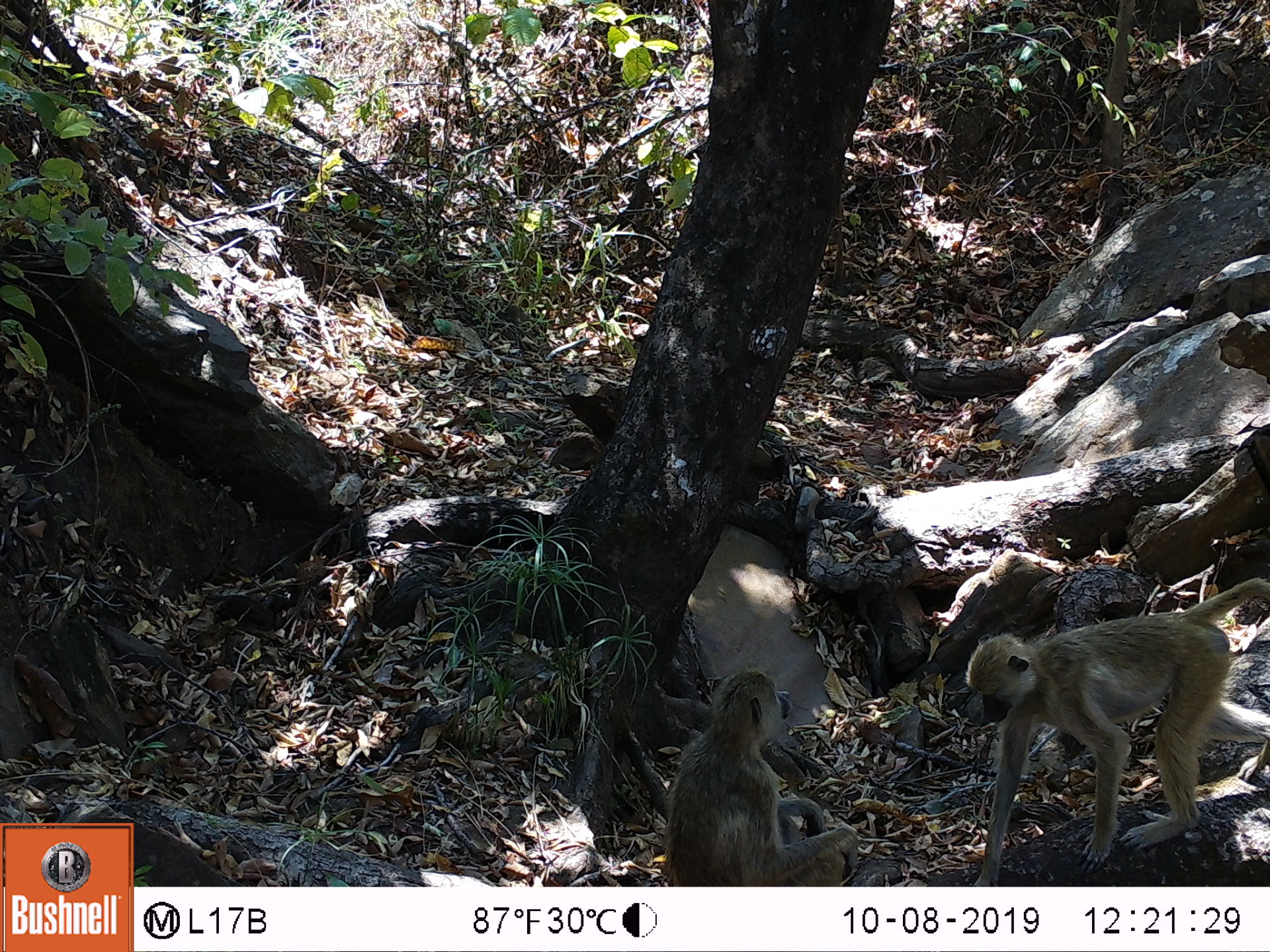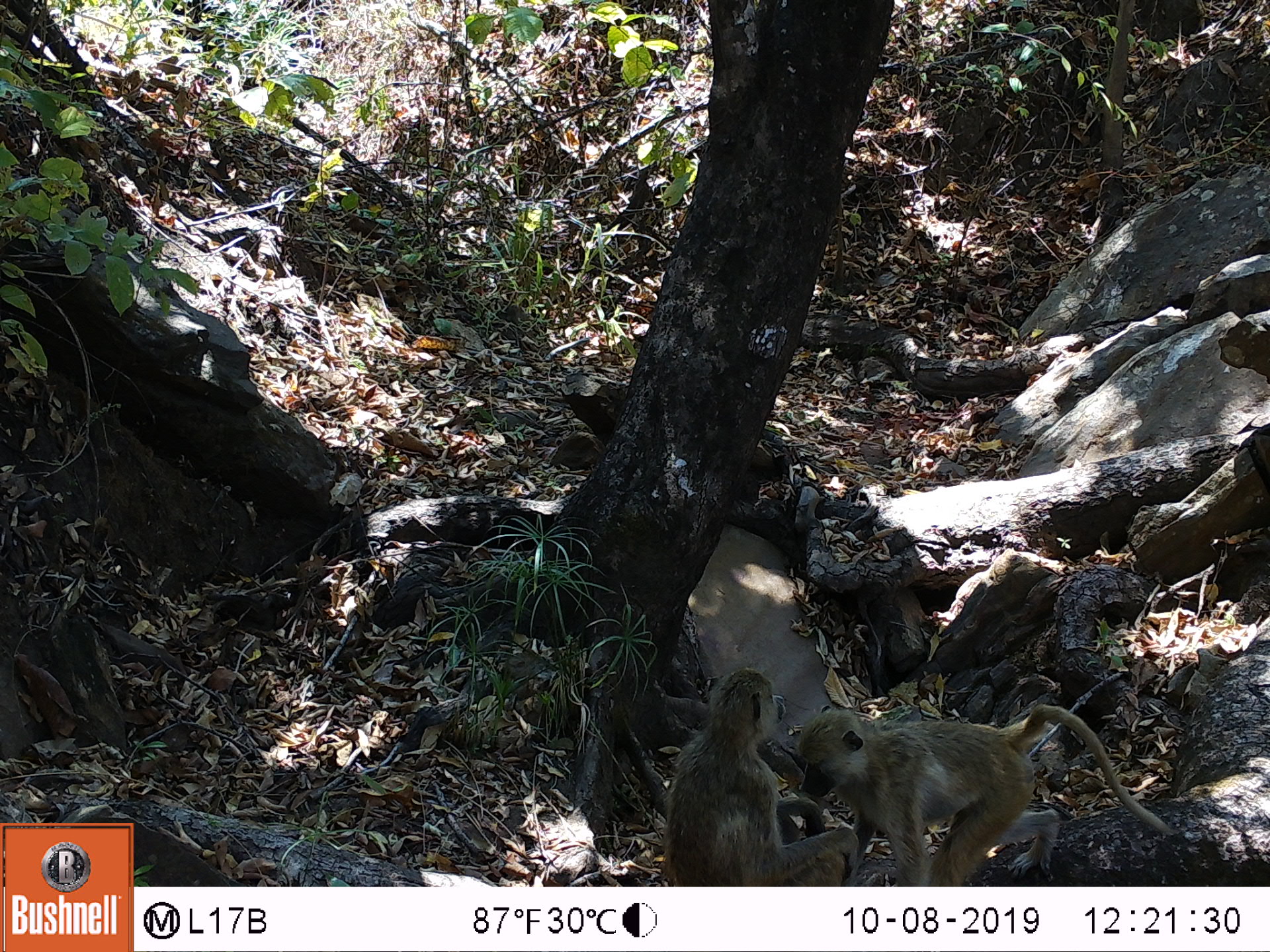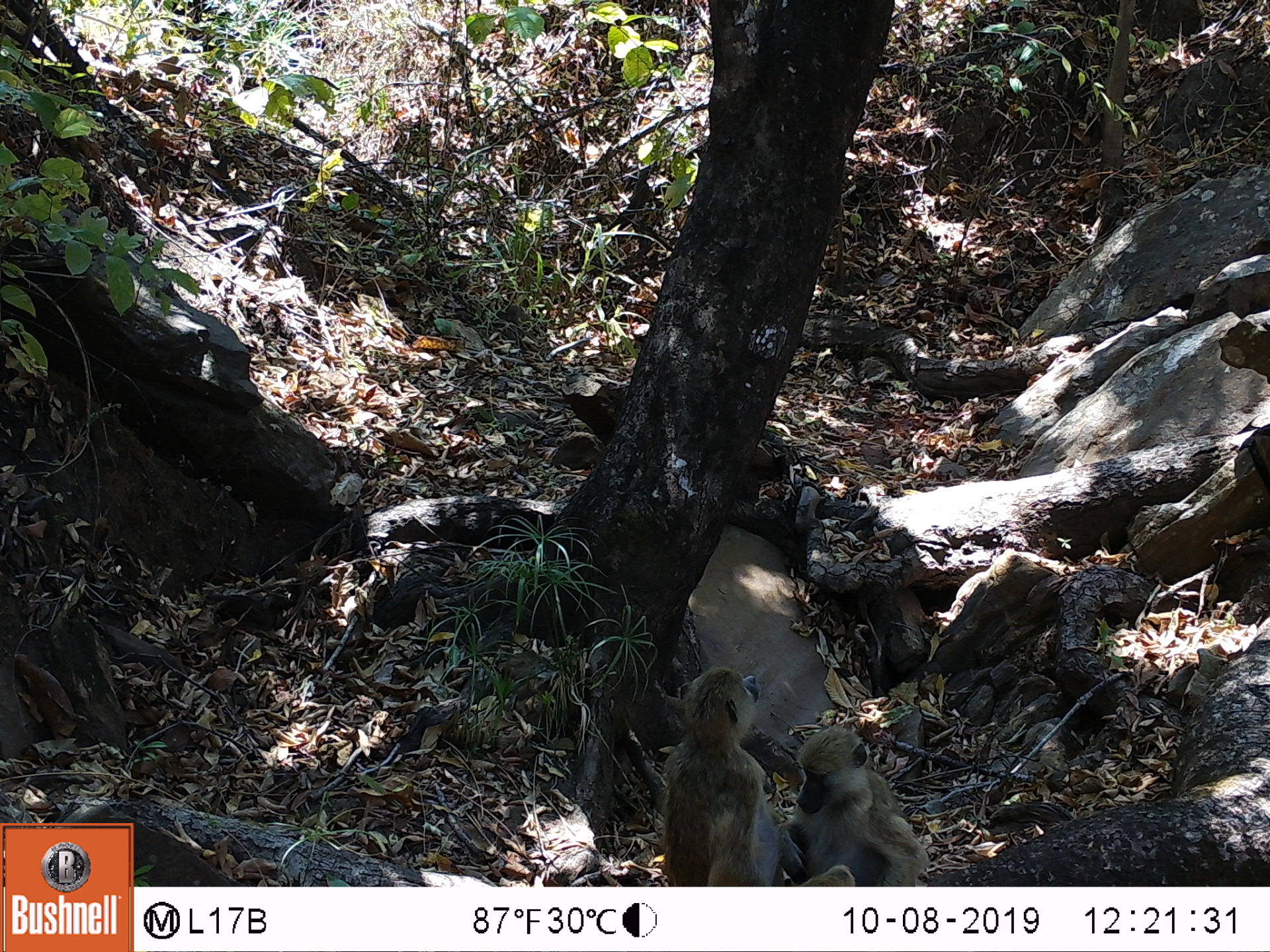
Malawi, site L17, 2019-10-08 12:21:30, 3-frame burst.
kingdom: Animalia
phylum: Chordata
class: Mammalia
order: Primates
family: Cercopithecidae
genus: Papio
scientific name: Papio cynocephalus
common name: yellow baboon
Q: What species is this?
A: Yellow baboon (Papio cynocephalus).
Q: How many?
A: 2.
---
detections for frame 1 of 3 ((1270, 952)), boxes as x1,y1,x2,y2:
yellow baboon: 954,575,1262,878; 654,671,875,883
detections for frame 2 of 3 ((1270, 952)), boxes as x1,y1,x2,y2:
yellow baboon: 818,680,1168,883; 652,663,850,885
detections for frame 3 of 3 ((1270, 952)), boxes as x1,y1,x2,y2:
yellow baboon: 656,666,796,880; 798,720,927,883